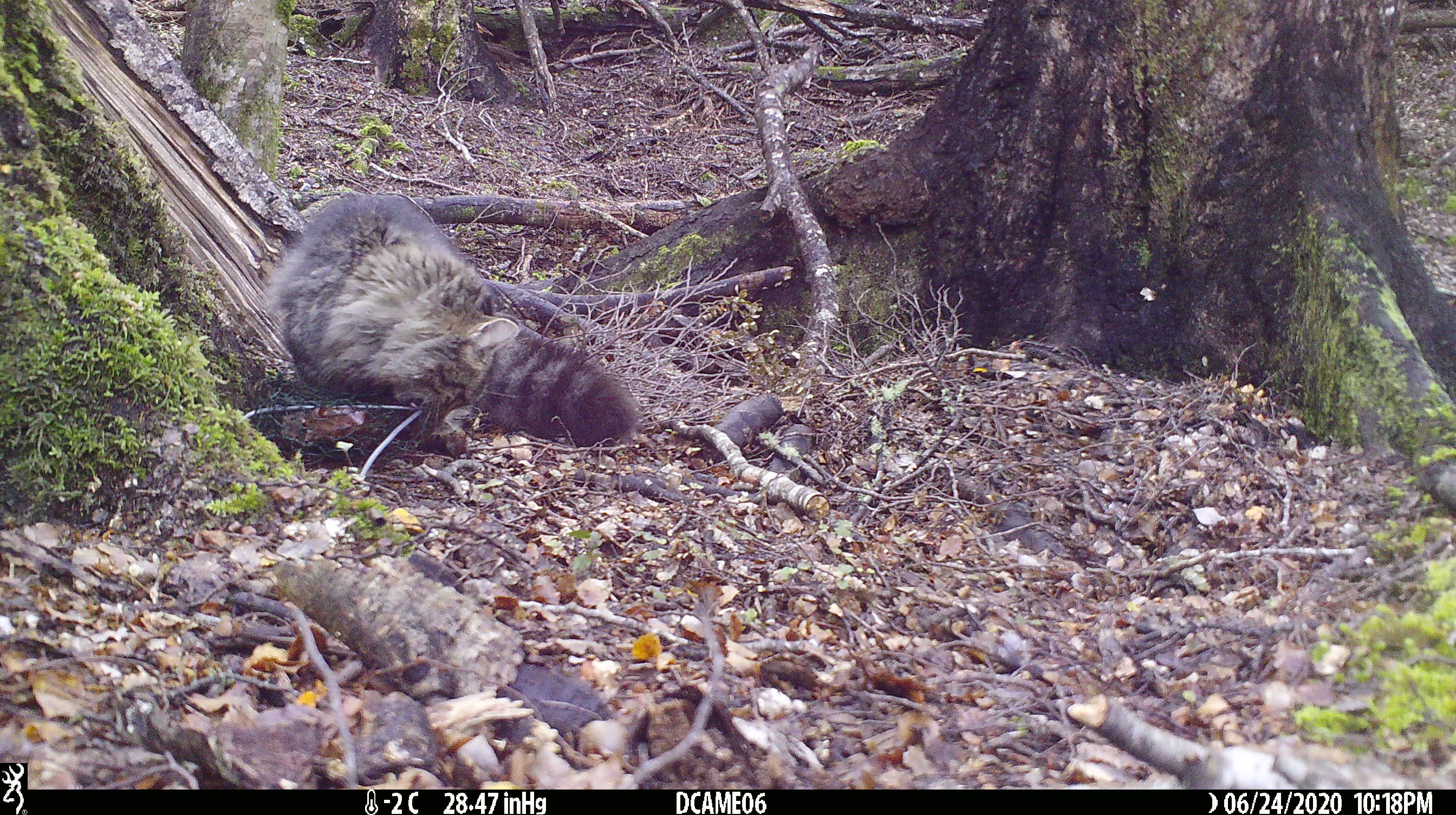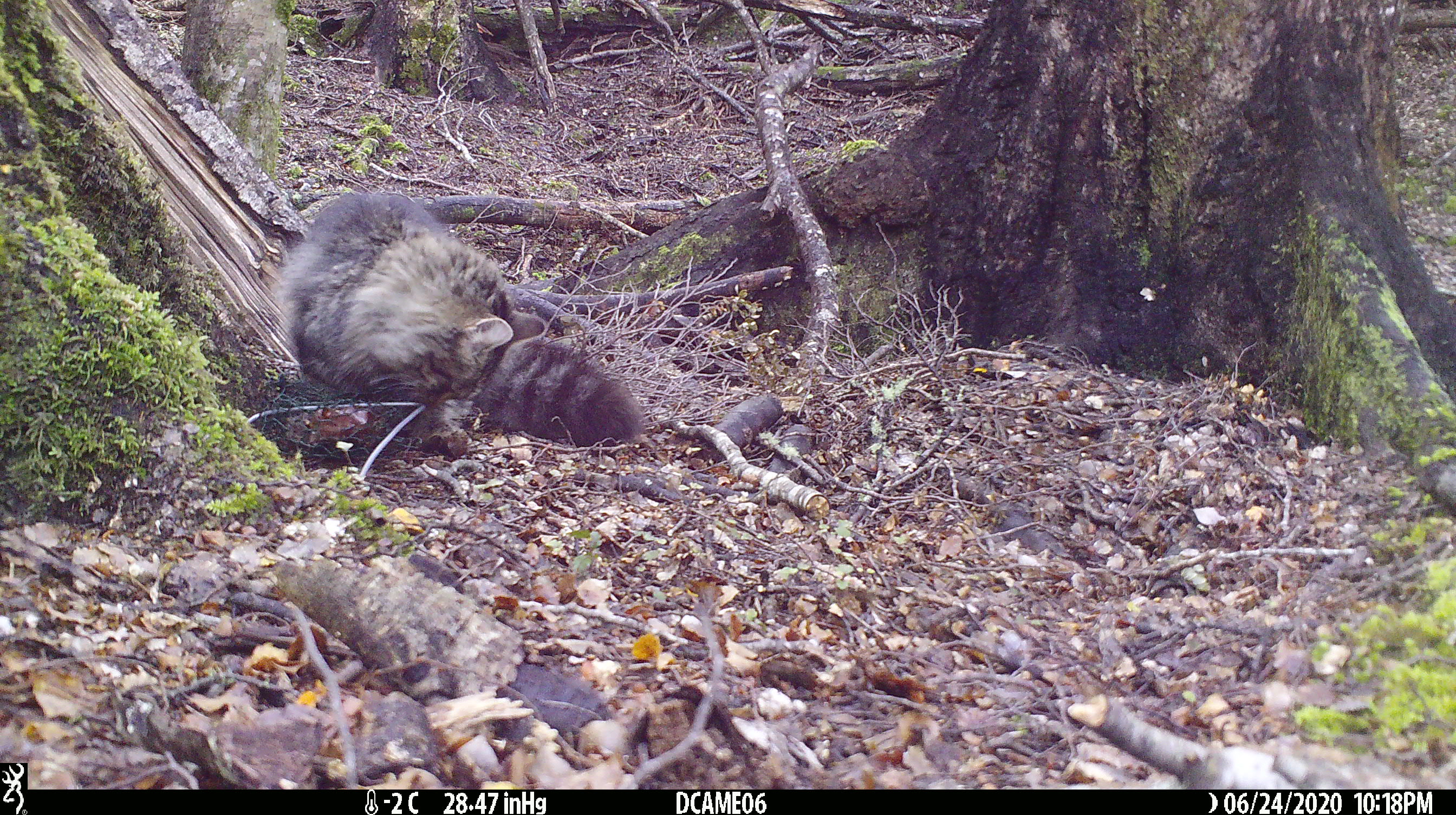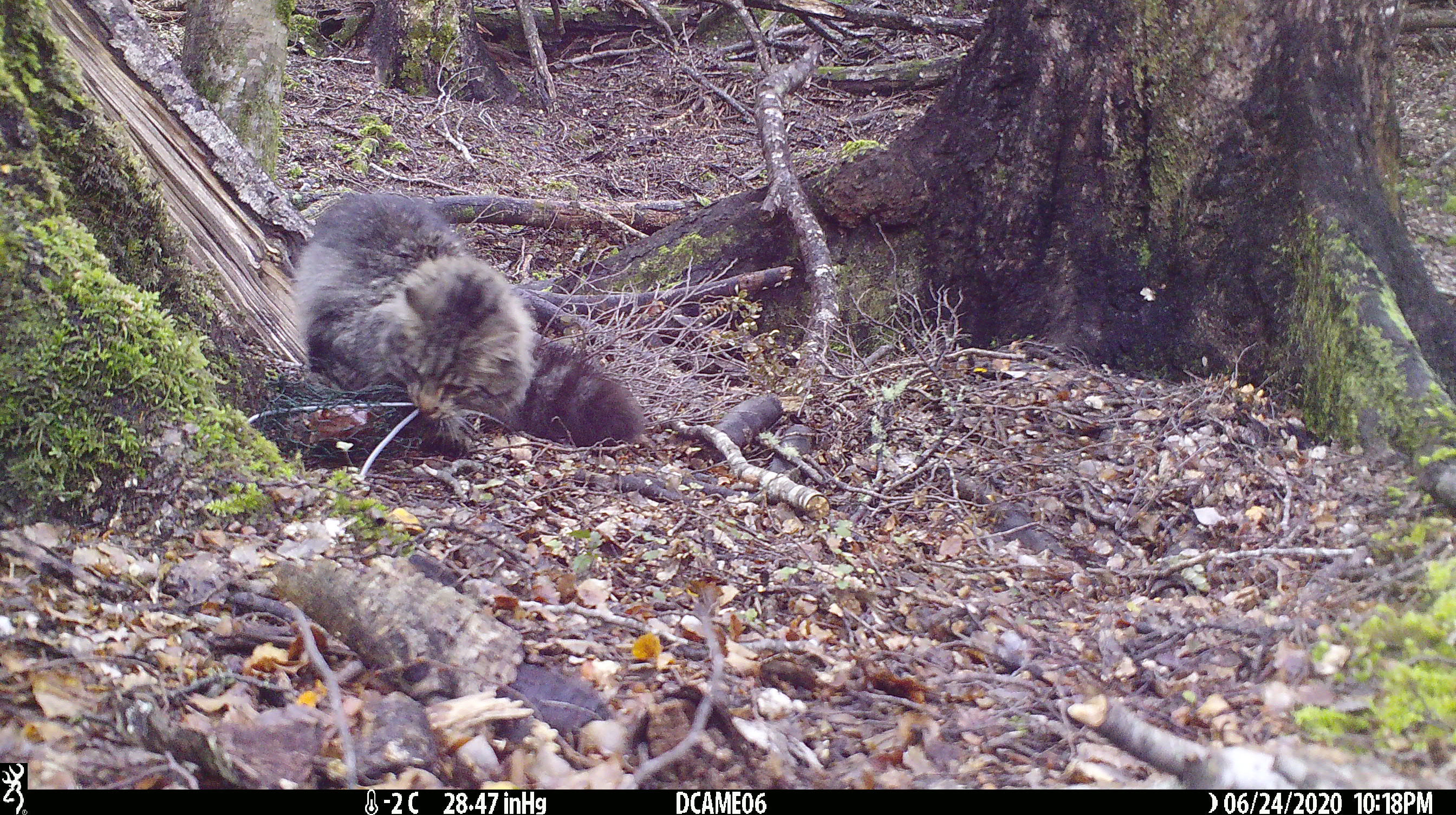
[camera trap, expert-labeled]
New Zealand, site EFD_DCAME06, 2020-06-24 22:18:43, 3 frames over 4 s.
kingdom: Animalia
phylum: Chordata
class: Mammalia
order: Carnivora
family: Felidae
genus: Felis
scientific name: Felis catus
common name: domestic cat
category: cat